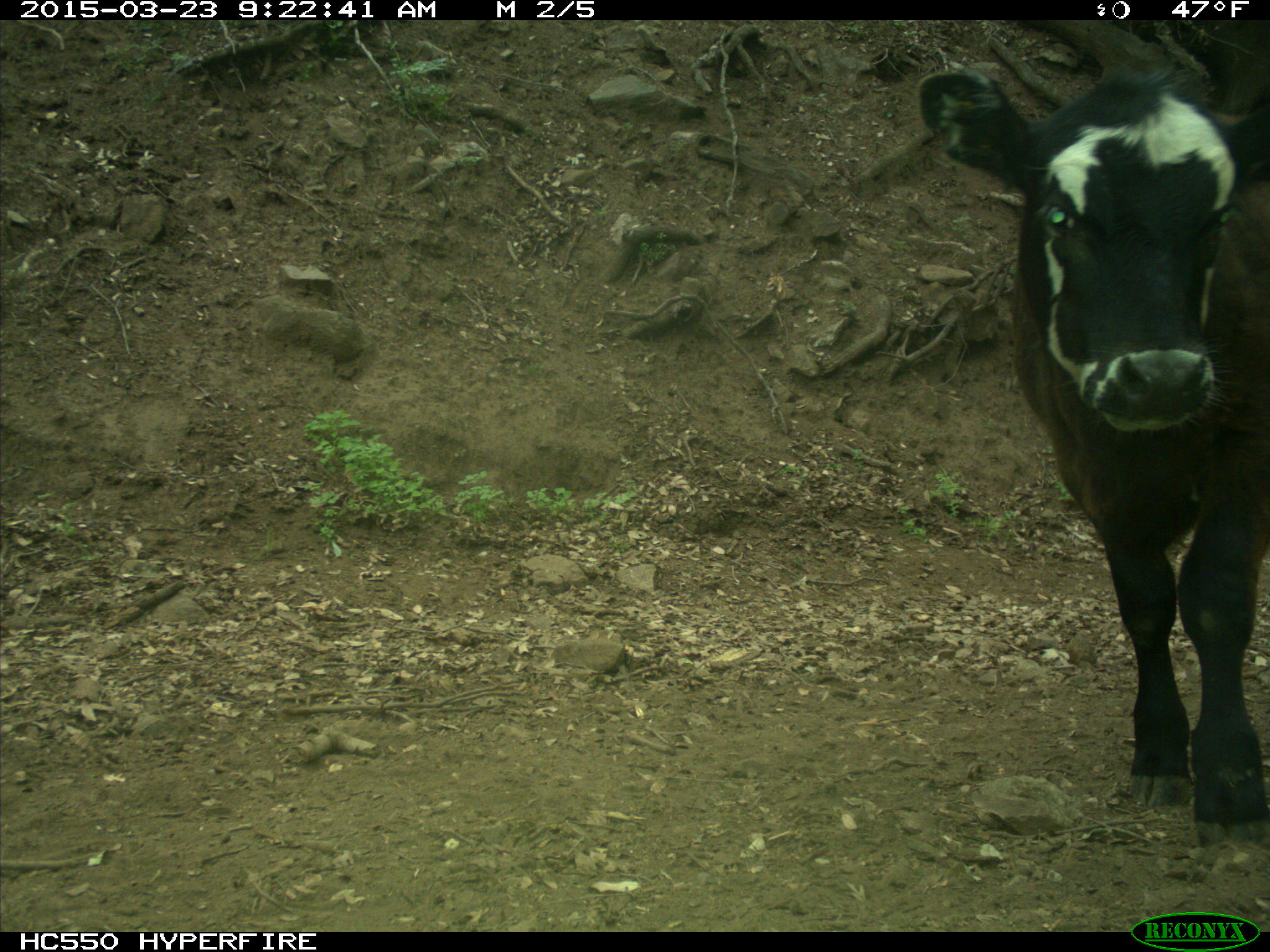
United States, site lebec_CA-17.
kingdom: Animalia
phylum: Chordata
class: Mammalia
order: Artiodactyla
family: Bovidae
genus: Bos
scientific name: Bos taurus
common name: domestic cow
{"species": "Bos taurus (domestic cow)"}